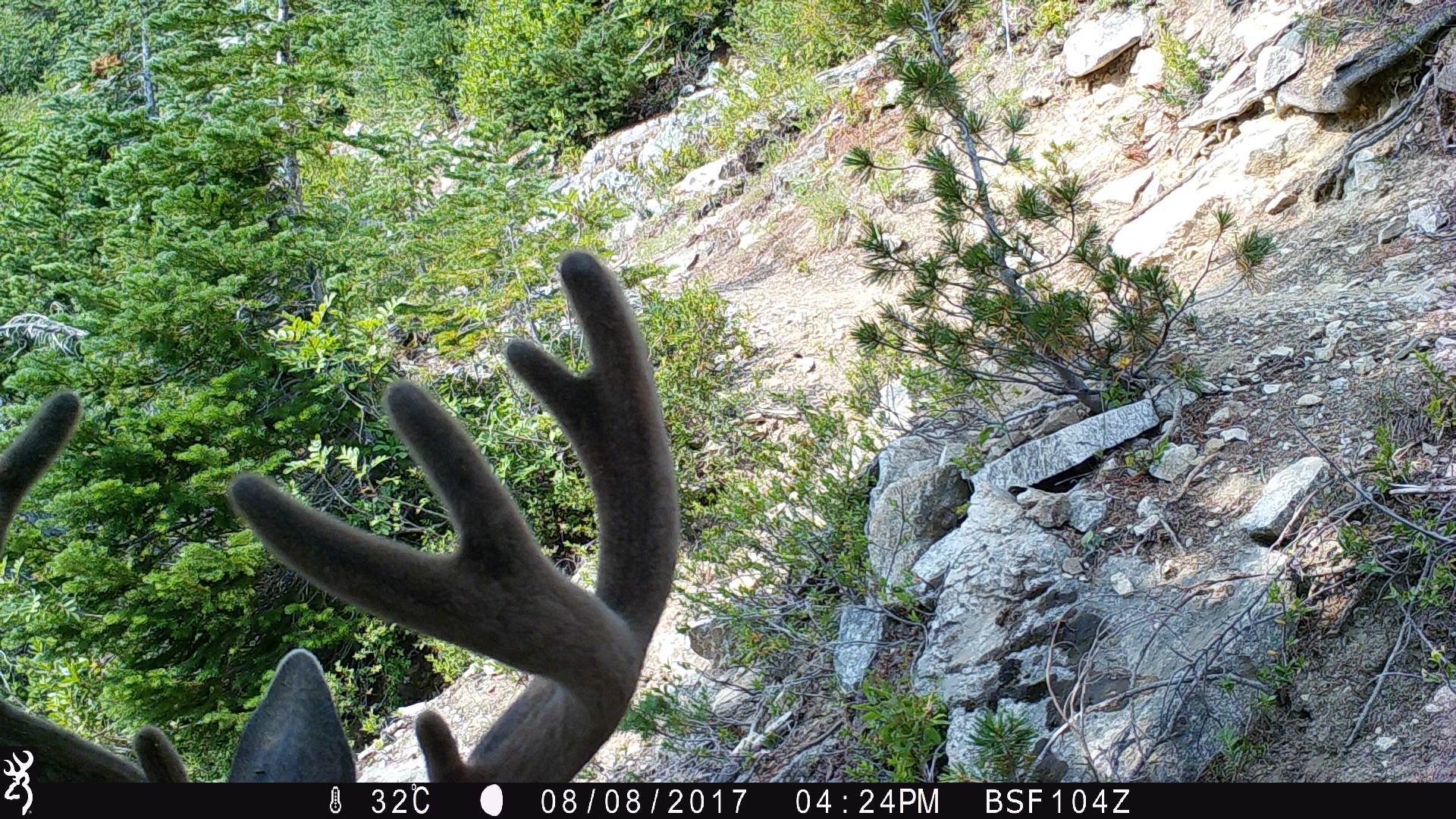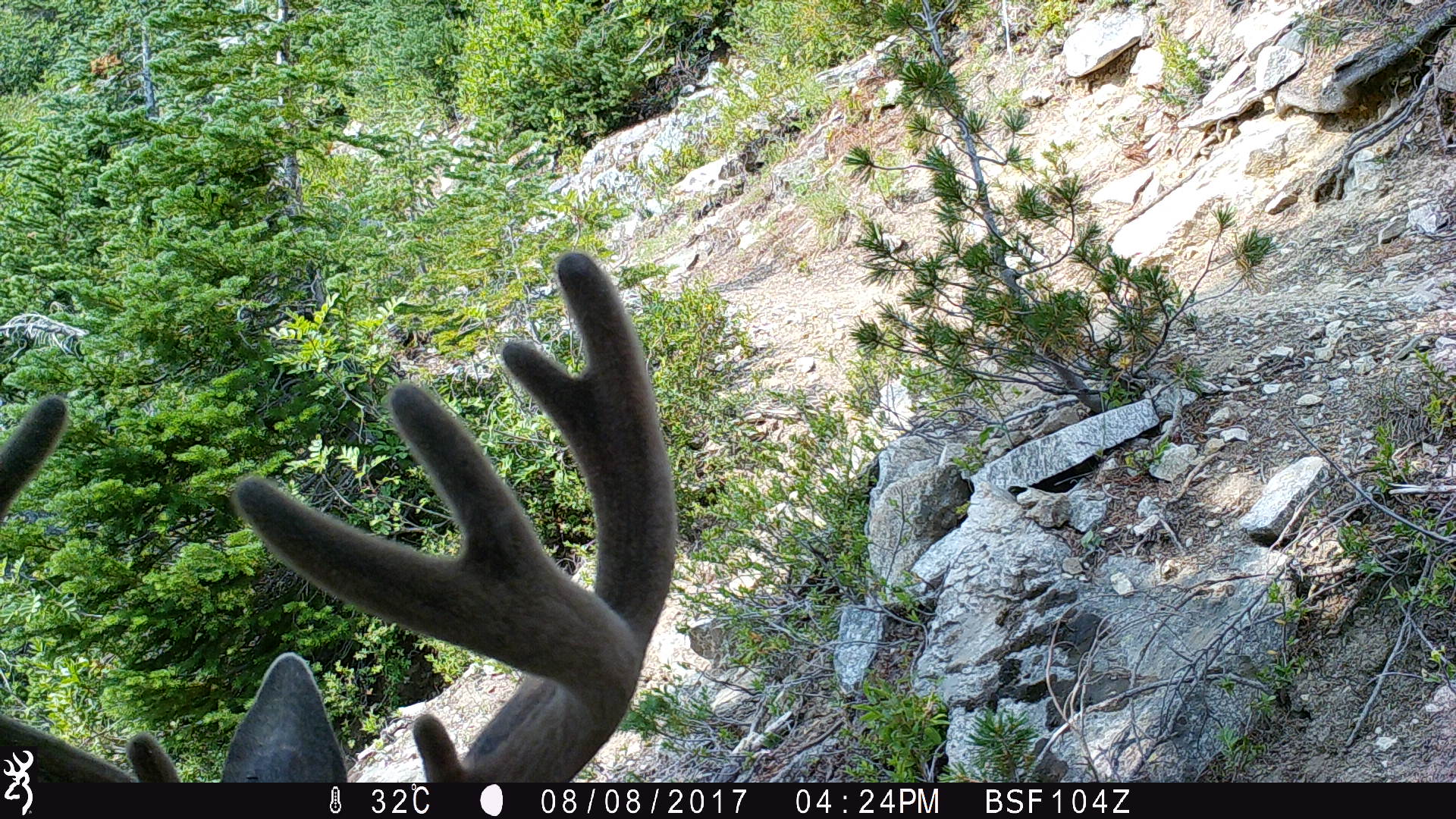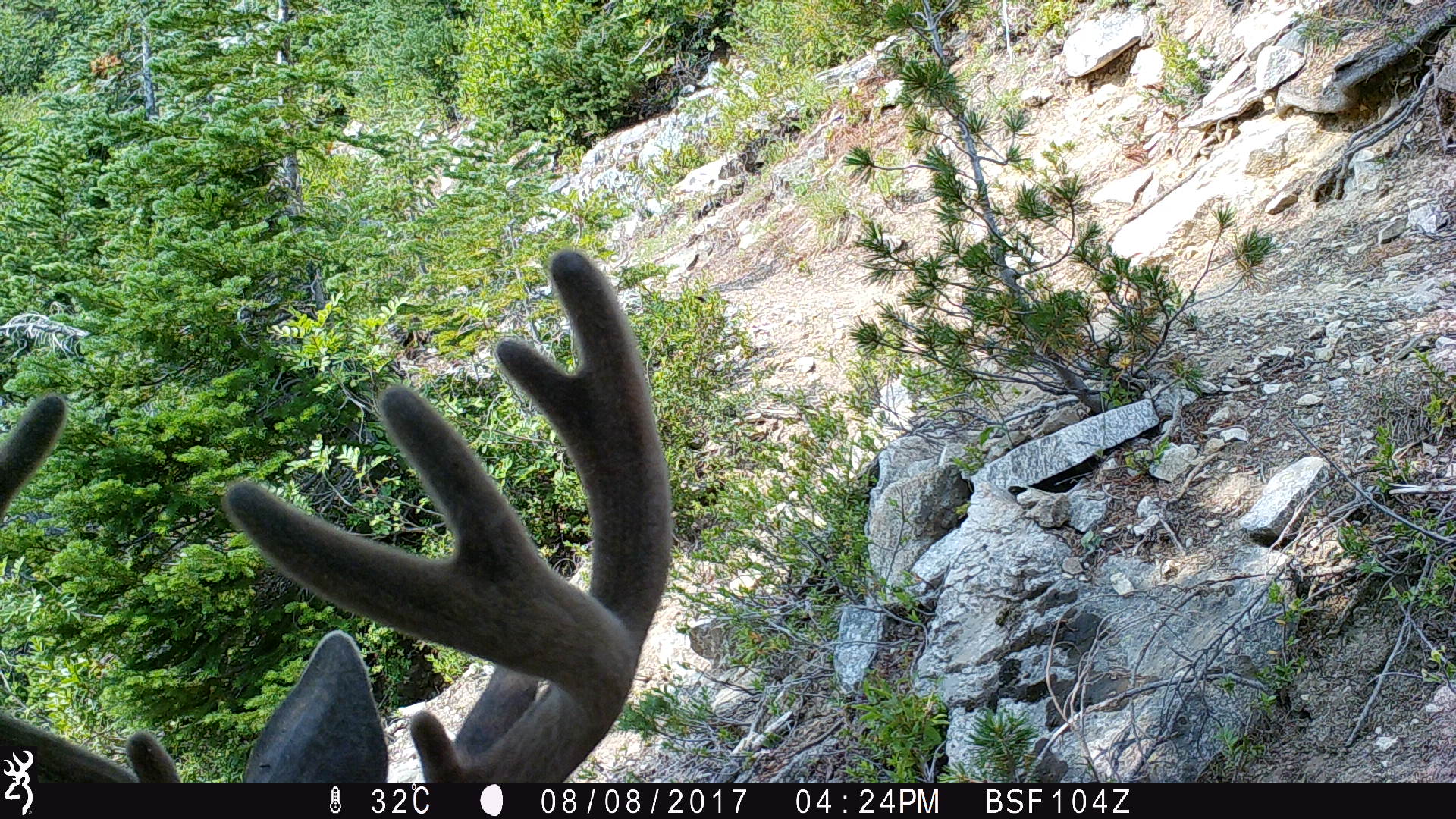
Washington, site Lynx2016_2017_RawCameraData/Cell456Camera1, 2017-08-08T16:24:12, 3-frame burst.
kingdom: Animalia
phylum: Chordata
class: Mammalia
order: Artiodactyla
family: Cervidae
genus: Odocoileus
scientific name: Odocoileus hemionus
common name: mule deer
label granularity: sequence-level